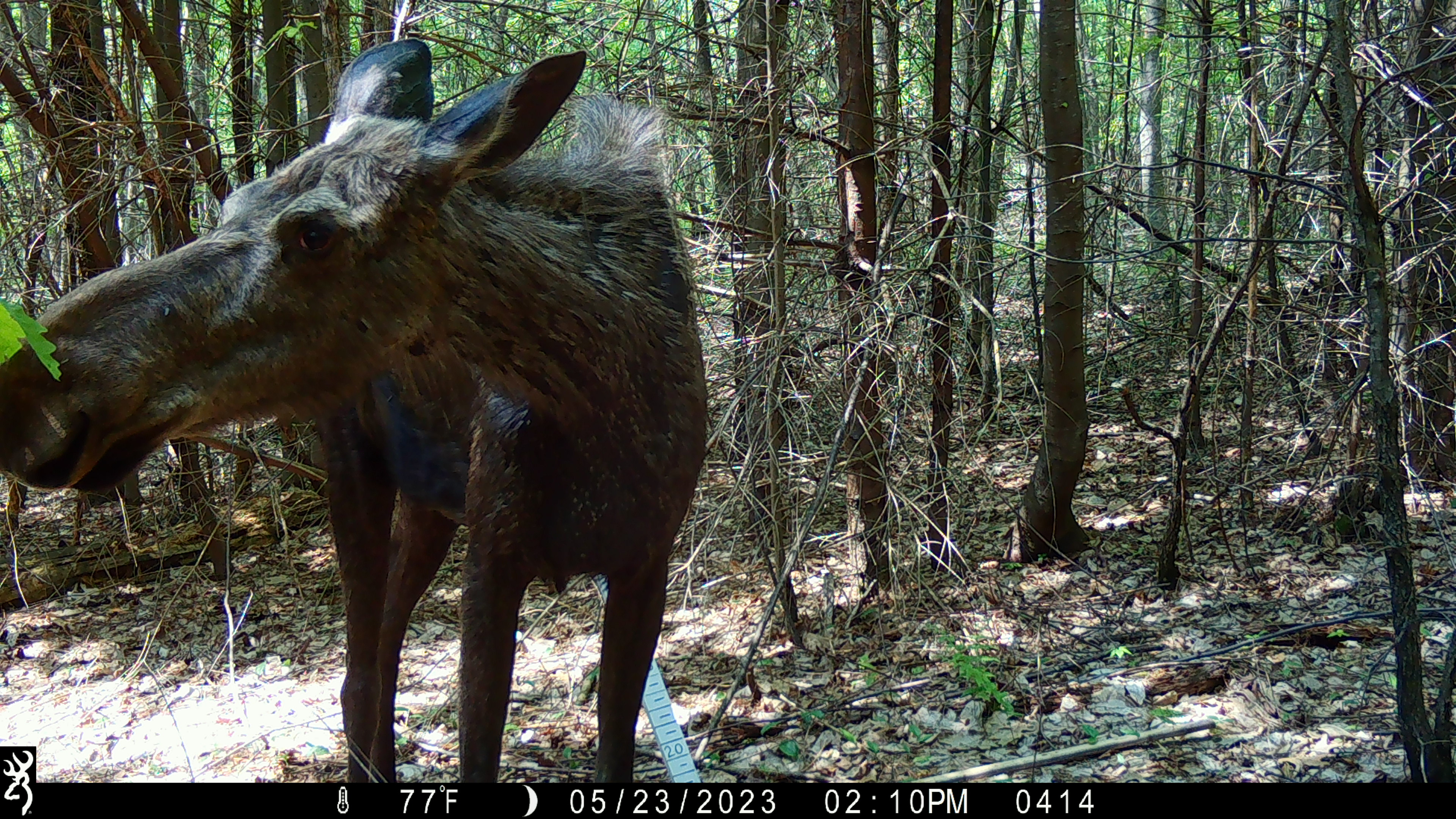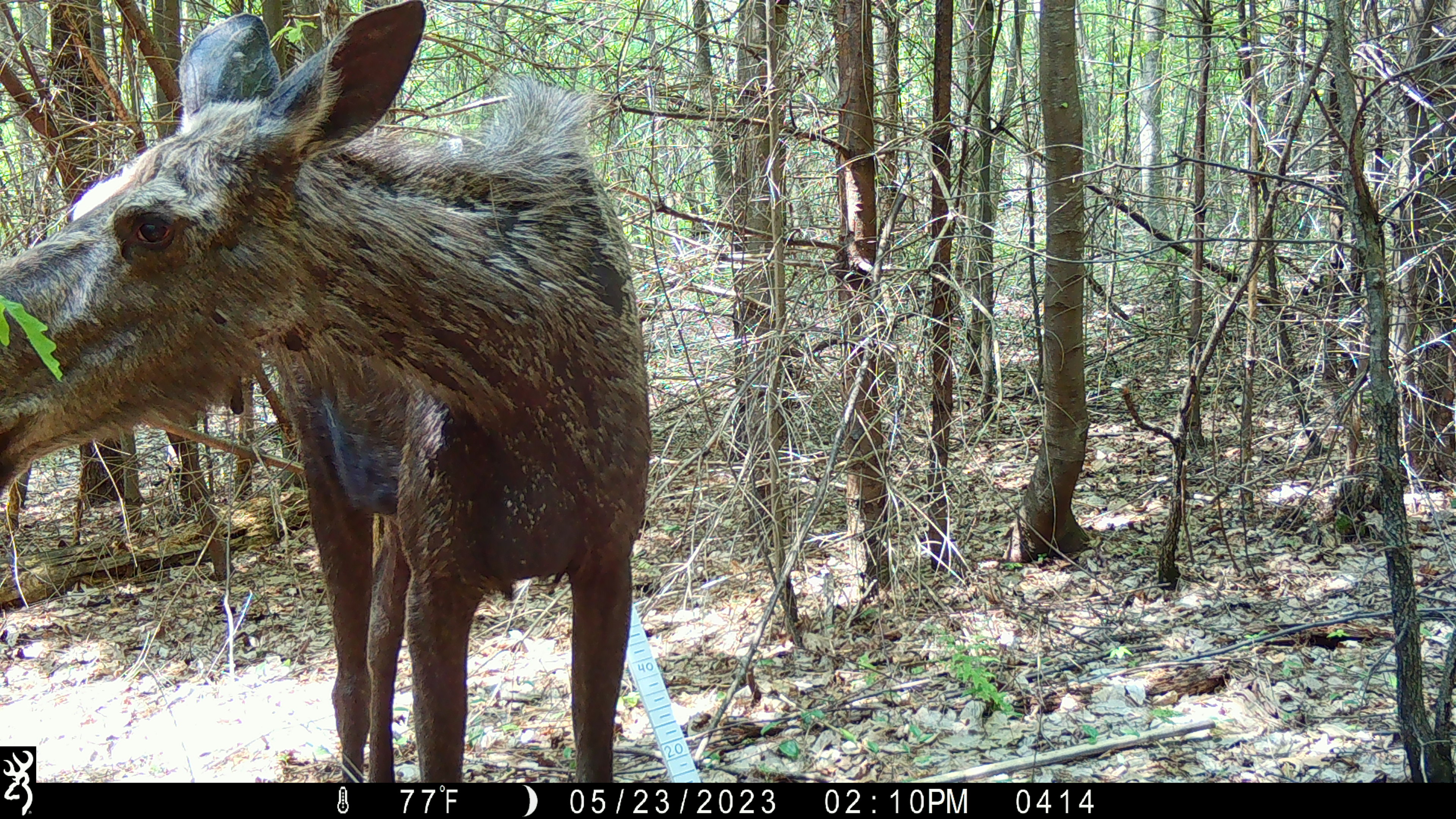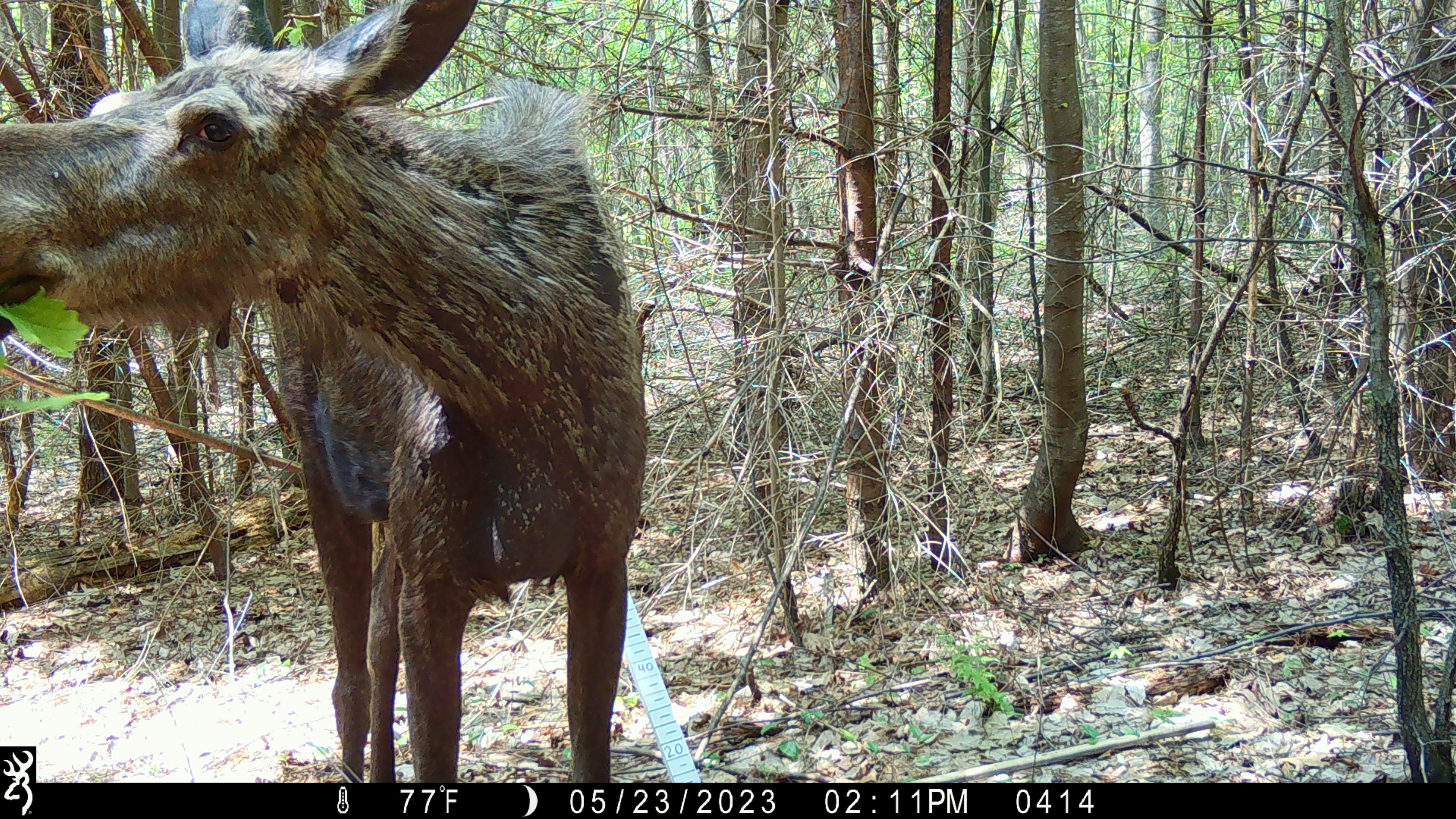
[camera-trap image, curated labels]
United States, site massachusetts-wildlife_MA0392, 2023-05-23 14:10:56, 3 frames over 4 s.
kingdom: Animalia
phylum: Chordata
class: Mammalia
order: Artiodactyla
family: Cervidae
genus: Alces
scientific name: Alces alces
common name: moose